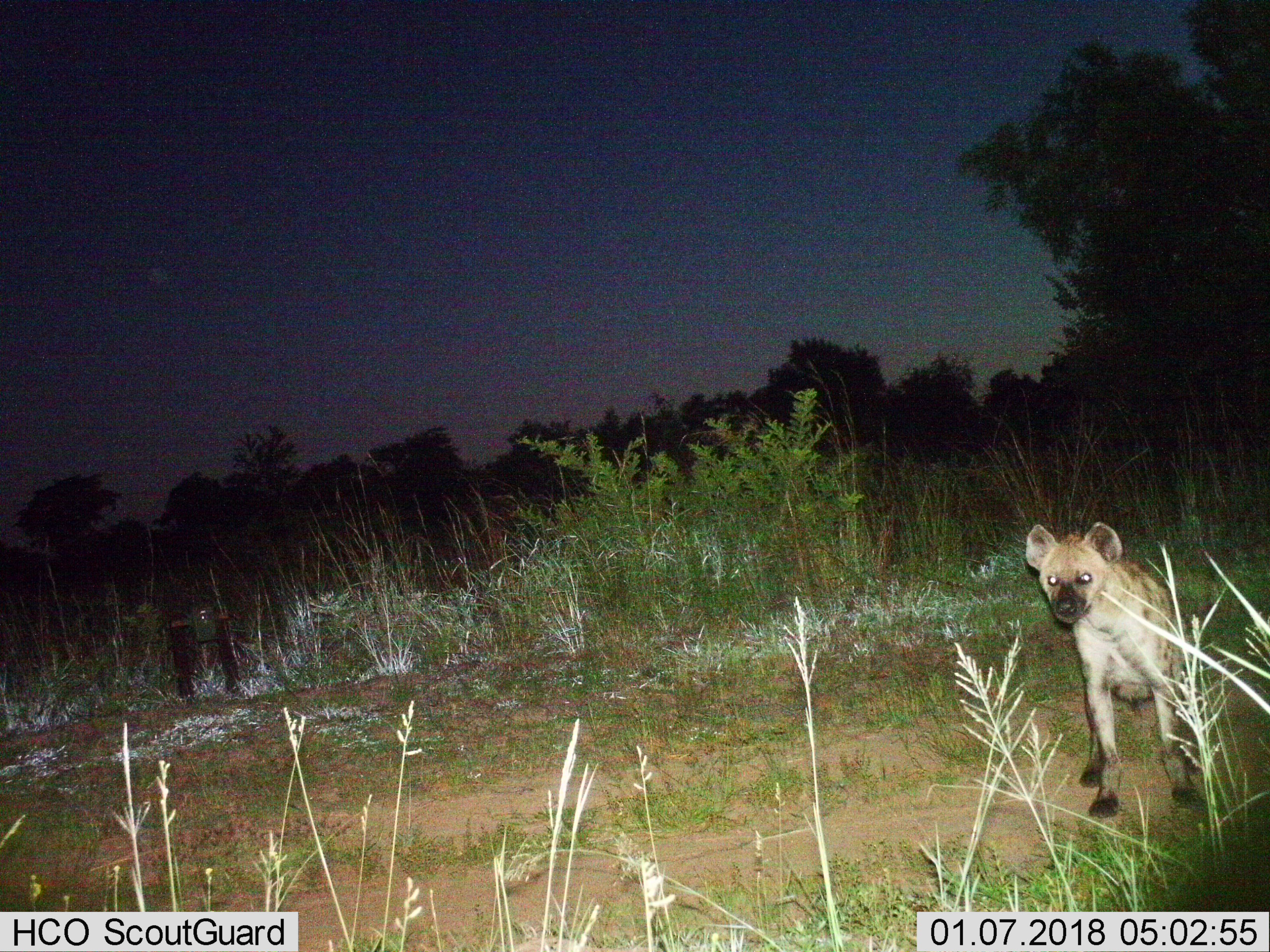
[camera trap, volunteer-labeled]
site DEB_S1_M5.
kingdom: Animalia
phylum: Chordata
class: Mammalia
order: Carnivora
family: Hyaenidae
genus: Crocuta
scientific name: Crocuta crocuta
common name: spotted hyena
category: hyenaspotted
Hyenaspotted (spotted hyena) (Crocuta crocuta), count 1. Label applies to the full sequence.